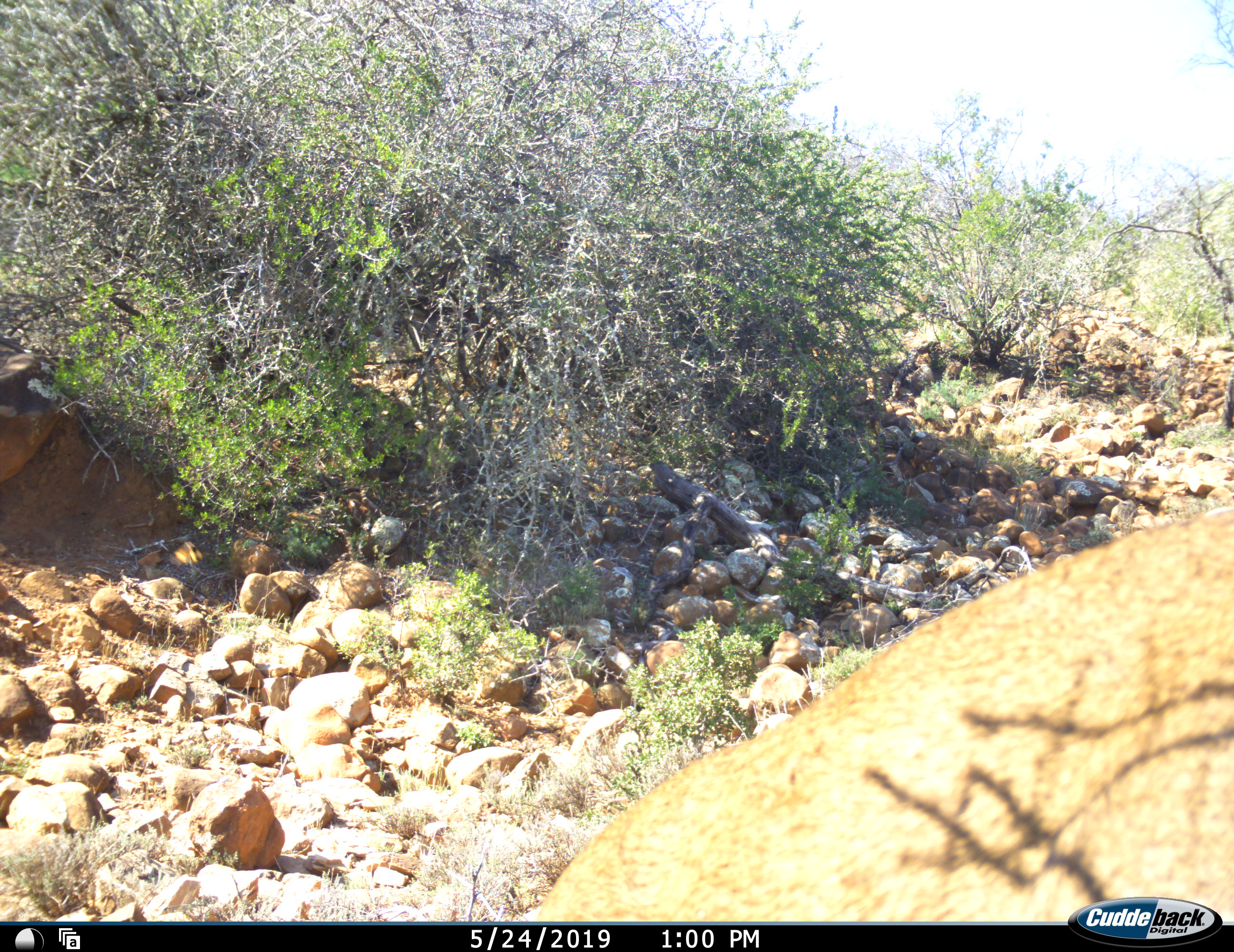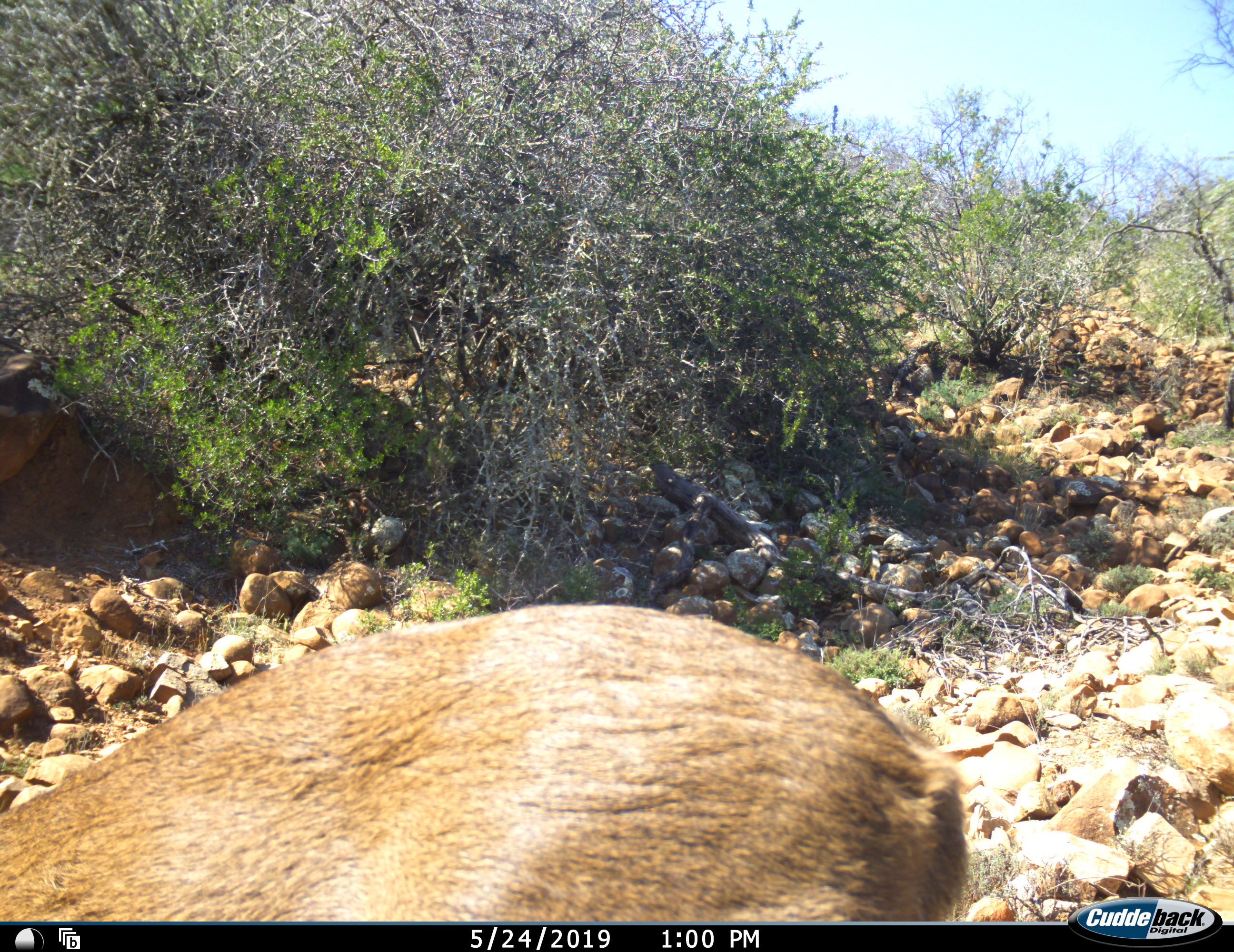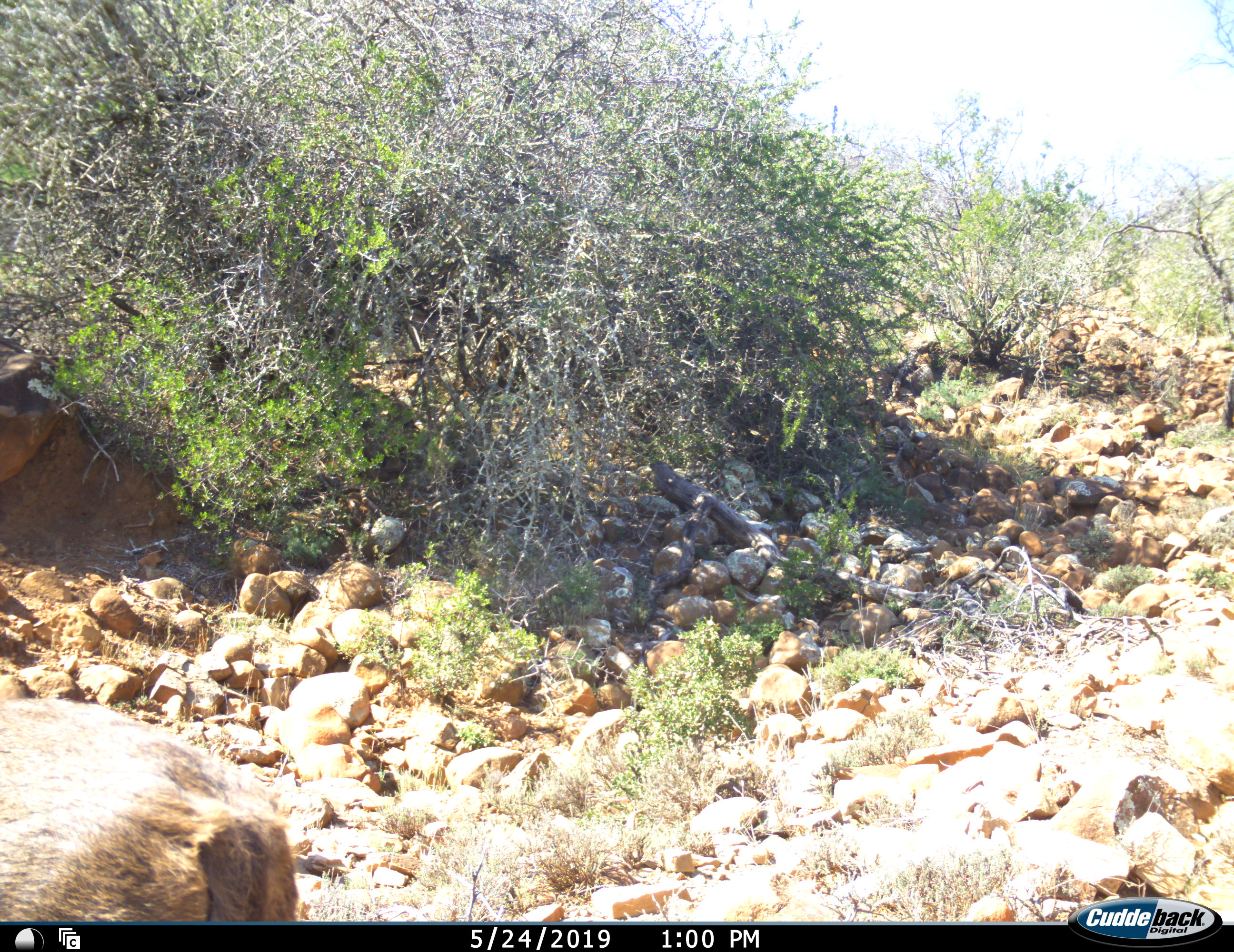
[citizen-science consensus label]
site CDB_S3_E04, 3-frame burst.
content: unidentified animal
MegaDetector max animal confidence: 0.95